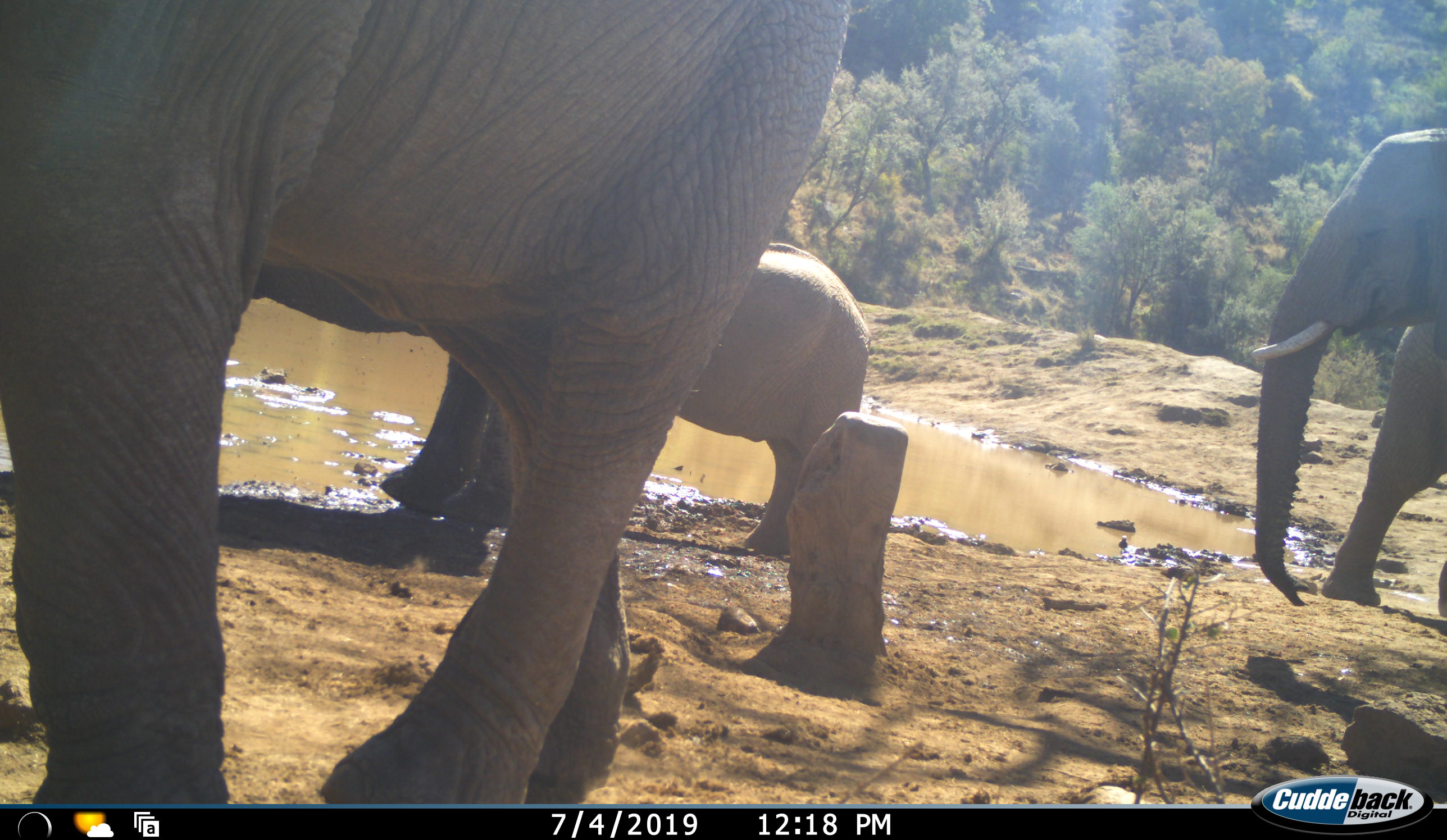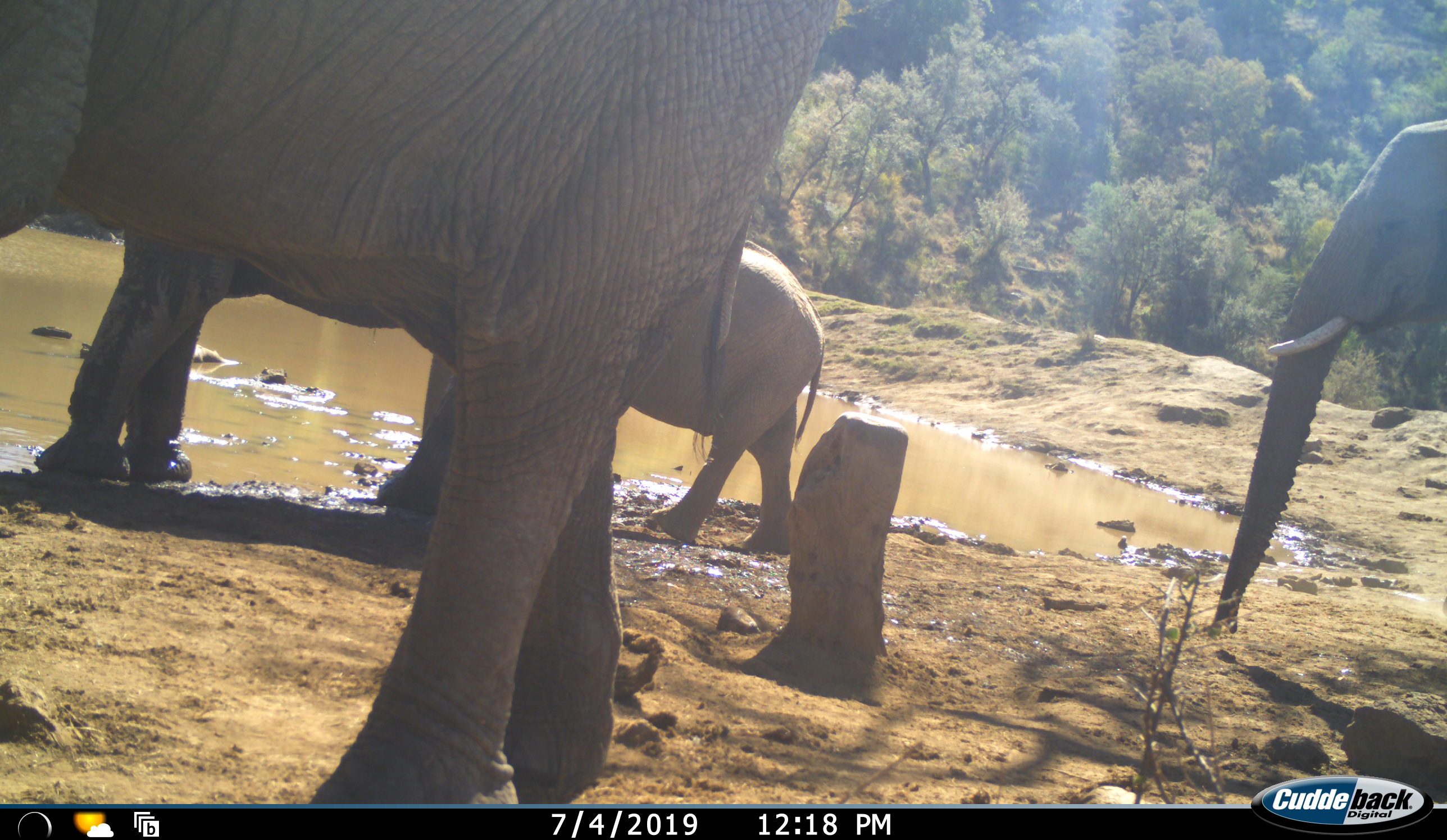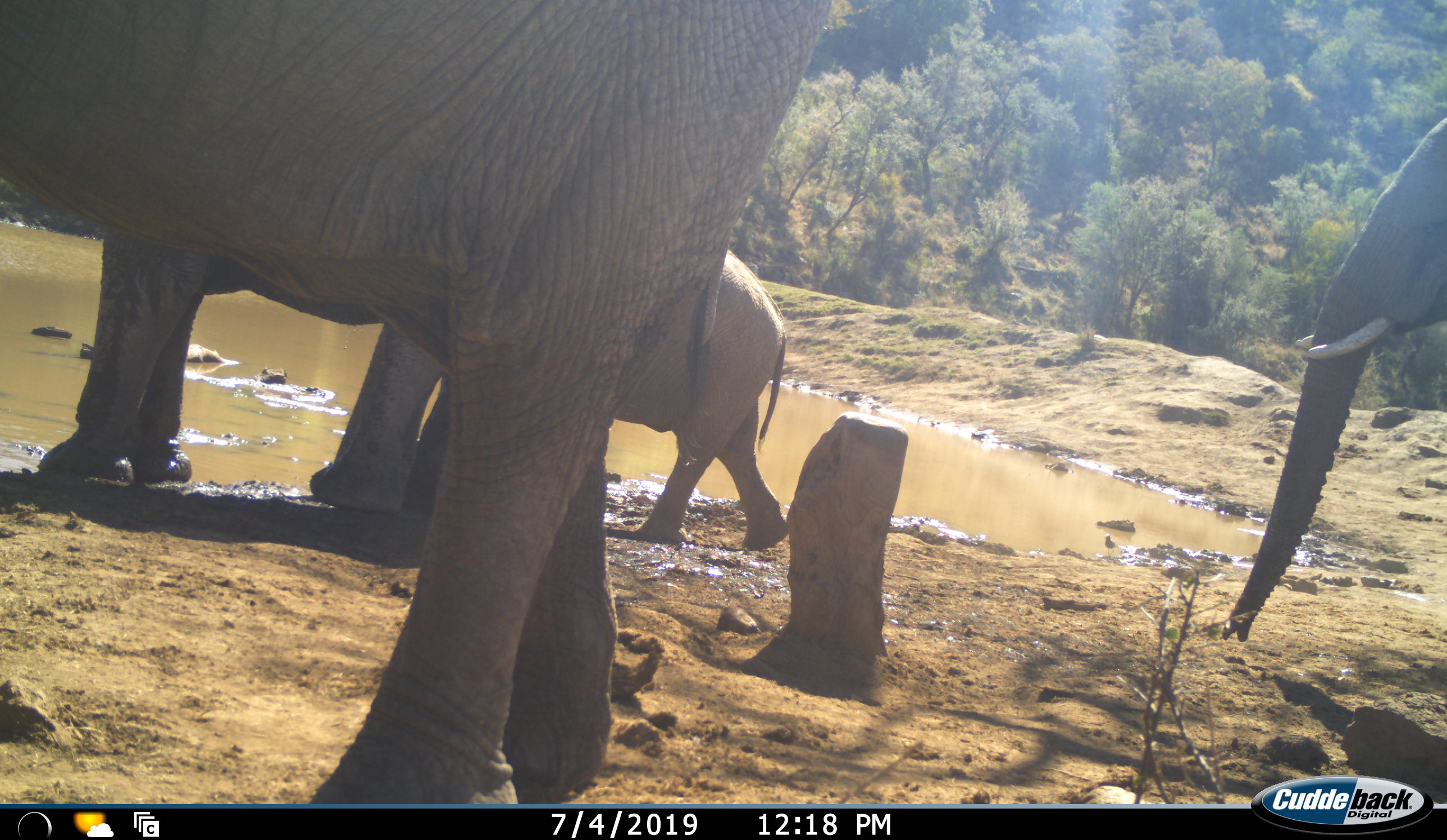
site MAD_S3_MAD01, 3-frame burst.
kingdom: Animalia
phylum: Chordata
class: Mammalia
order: Proboscidea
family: Elephantidae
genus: Loxodonta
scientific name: Loxodonta africana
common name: african bush elephant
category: elephant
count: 4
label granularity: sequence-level